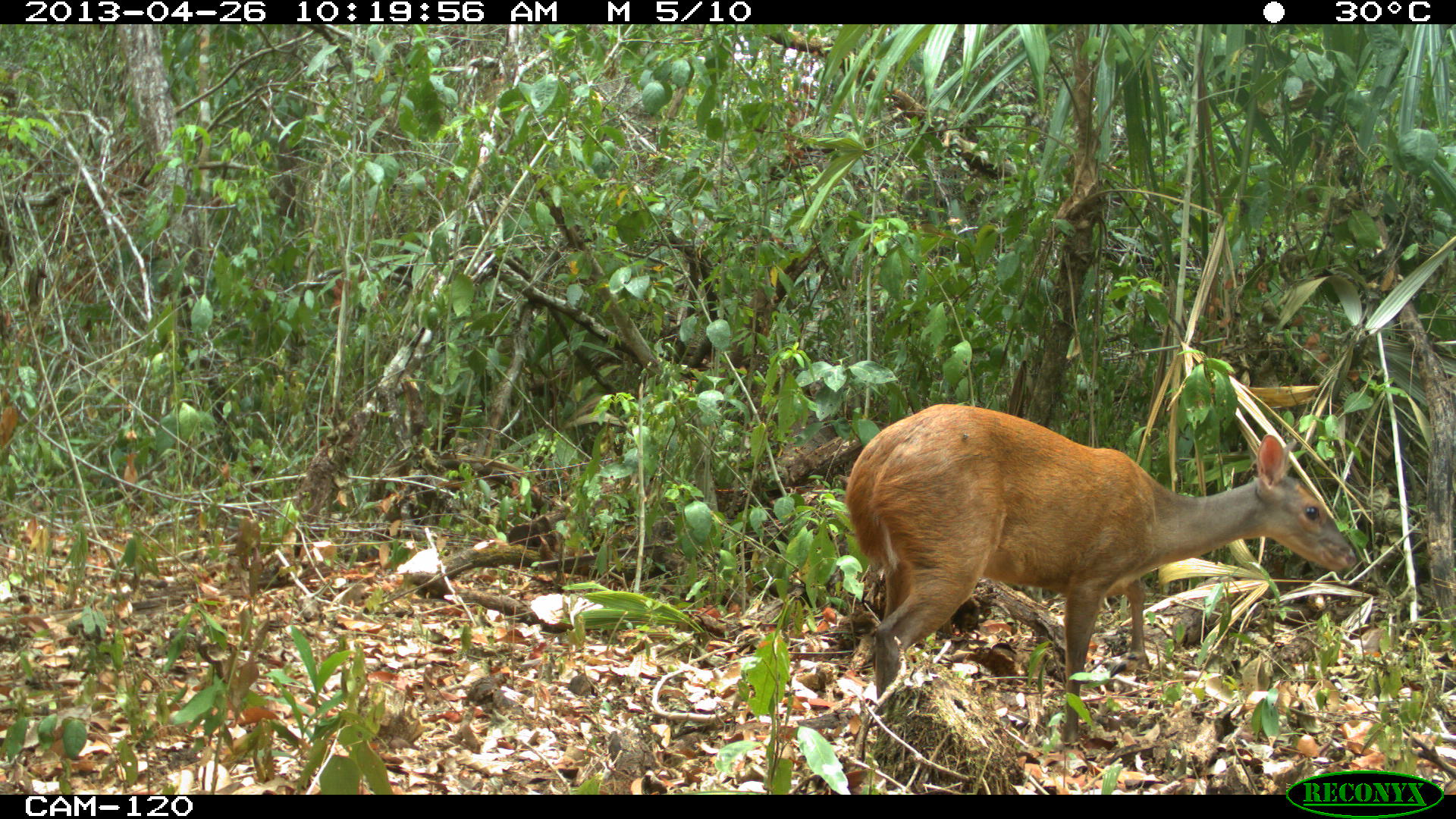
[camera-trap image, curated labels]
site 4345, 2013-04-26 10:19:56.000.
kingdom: Animalia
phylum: Chordata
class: Mammalia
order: Artiodactyla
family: Cervidae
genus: Mazama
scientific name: Mazama temama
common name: central american red brocket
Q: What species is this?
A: Mazama temama (central american red brocket).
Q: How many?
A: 1.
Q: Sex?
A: Female.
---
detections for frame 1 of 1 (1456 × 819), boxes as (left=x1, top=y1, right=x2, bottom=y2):
mazama temama: (left=842, top=403, right=1354, bottom=757)